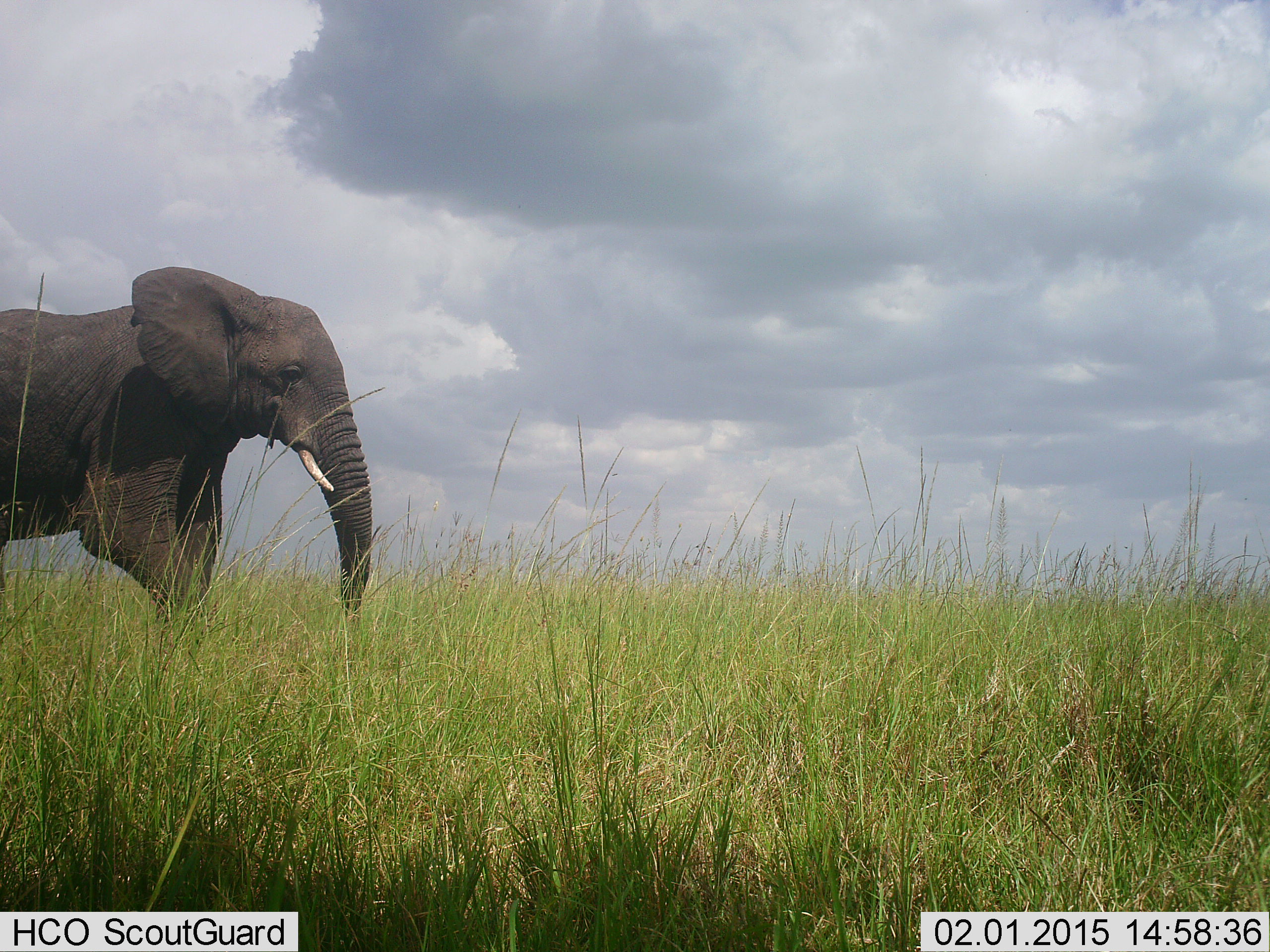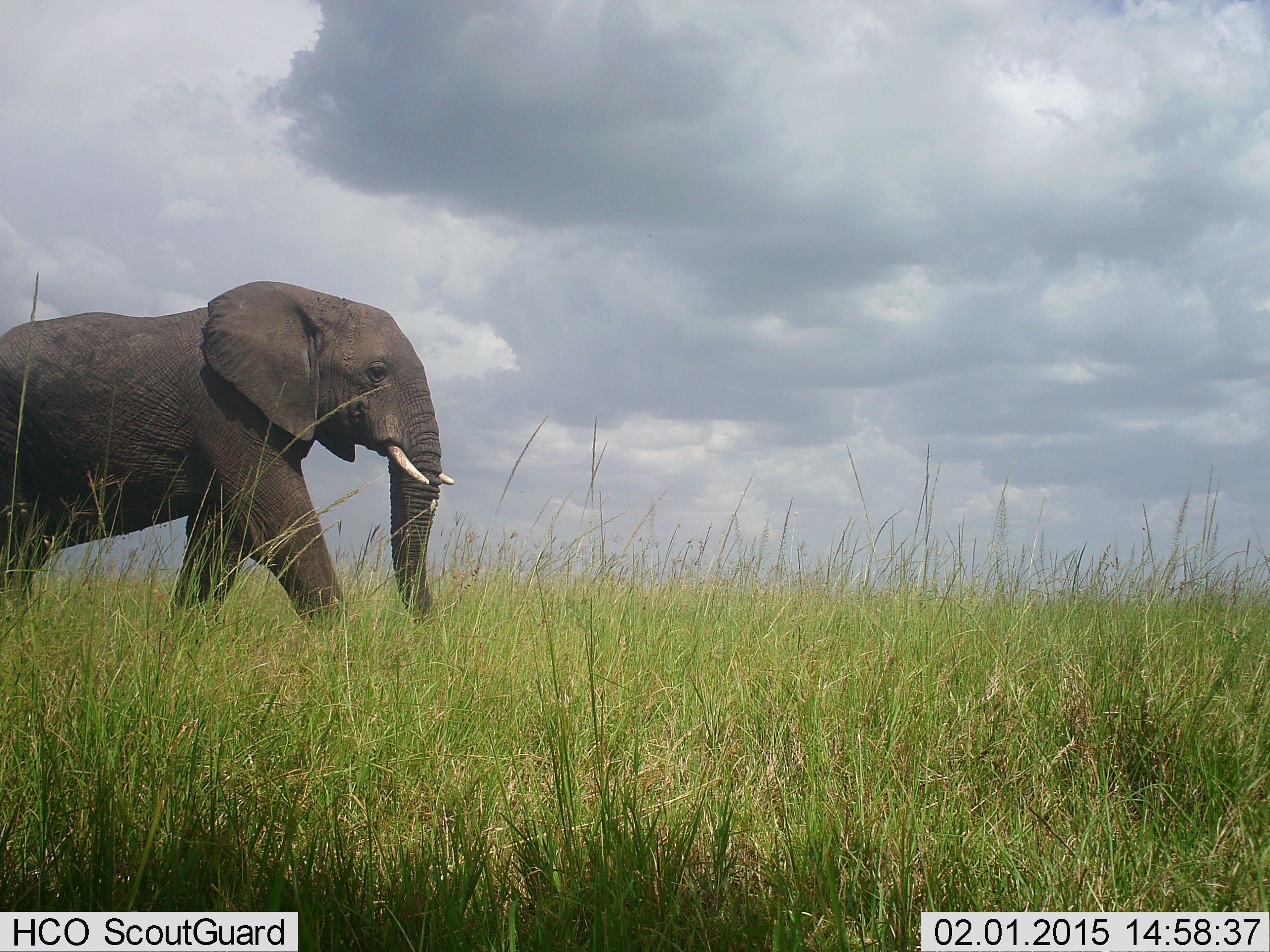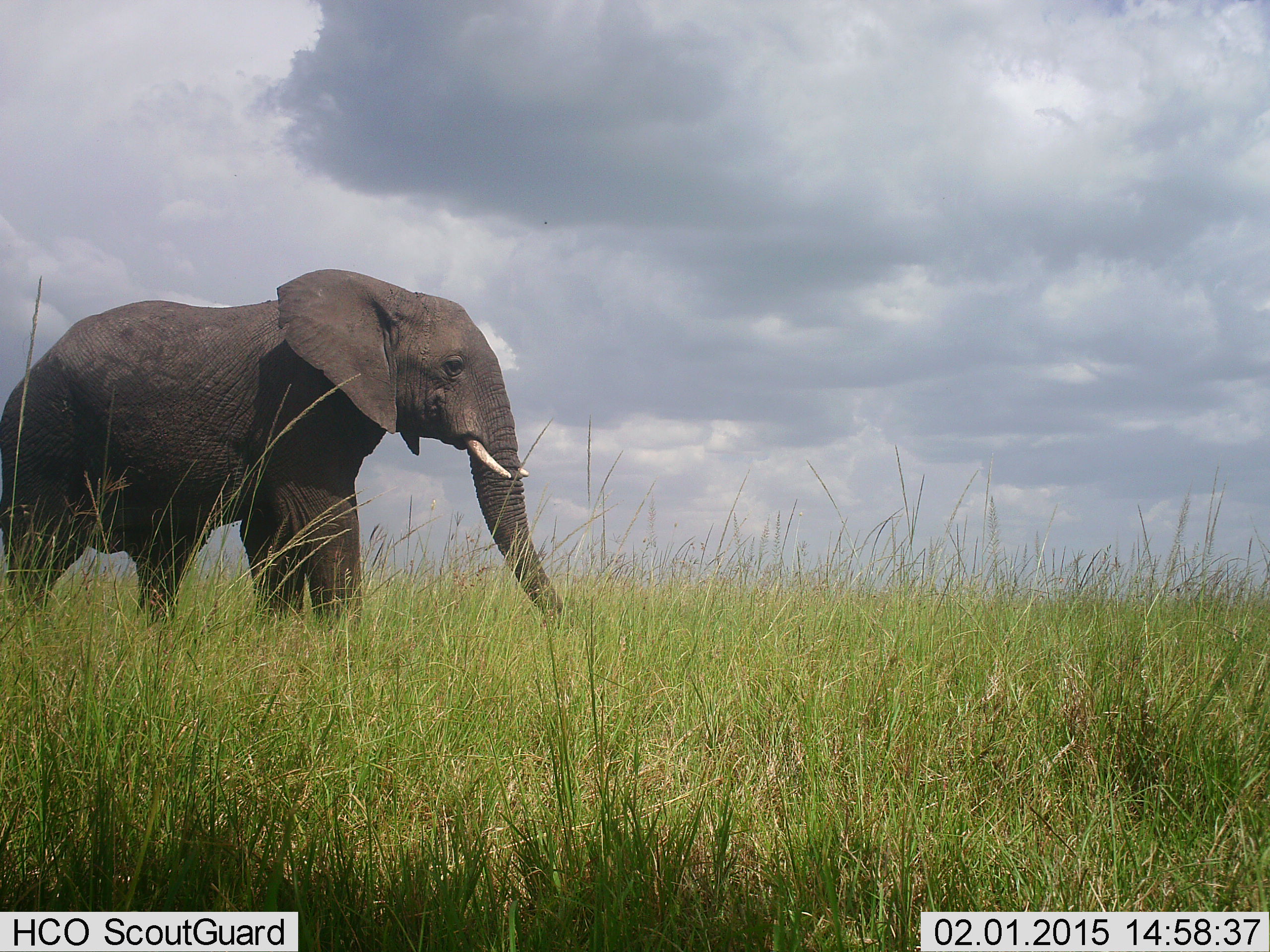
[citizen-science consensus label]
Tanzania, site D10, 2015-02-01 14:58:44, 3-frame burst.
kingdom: Animalia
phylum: Chordata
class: Mammalia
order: Proboscidea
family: Elephantidae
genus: Loxodonta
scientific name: Loxodonta africana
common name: african bush elephant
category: elephant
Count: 1.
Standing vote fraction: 10%.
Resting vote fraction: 0%.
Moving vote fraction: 100%.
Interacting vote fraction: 0%.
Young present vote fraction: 0%.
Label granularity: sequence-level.